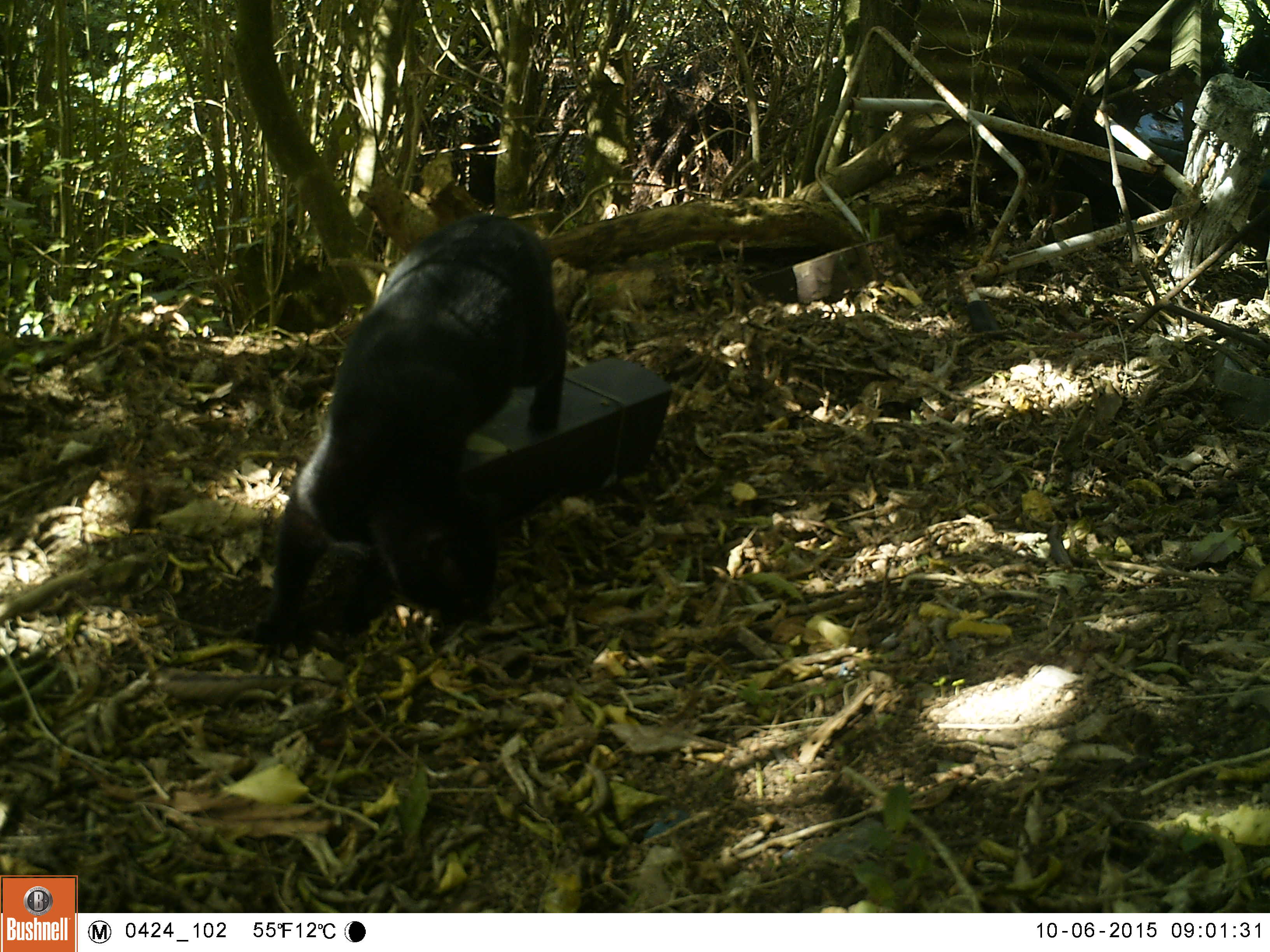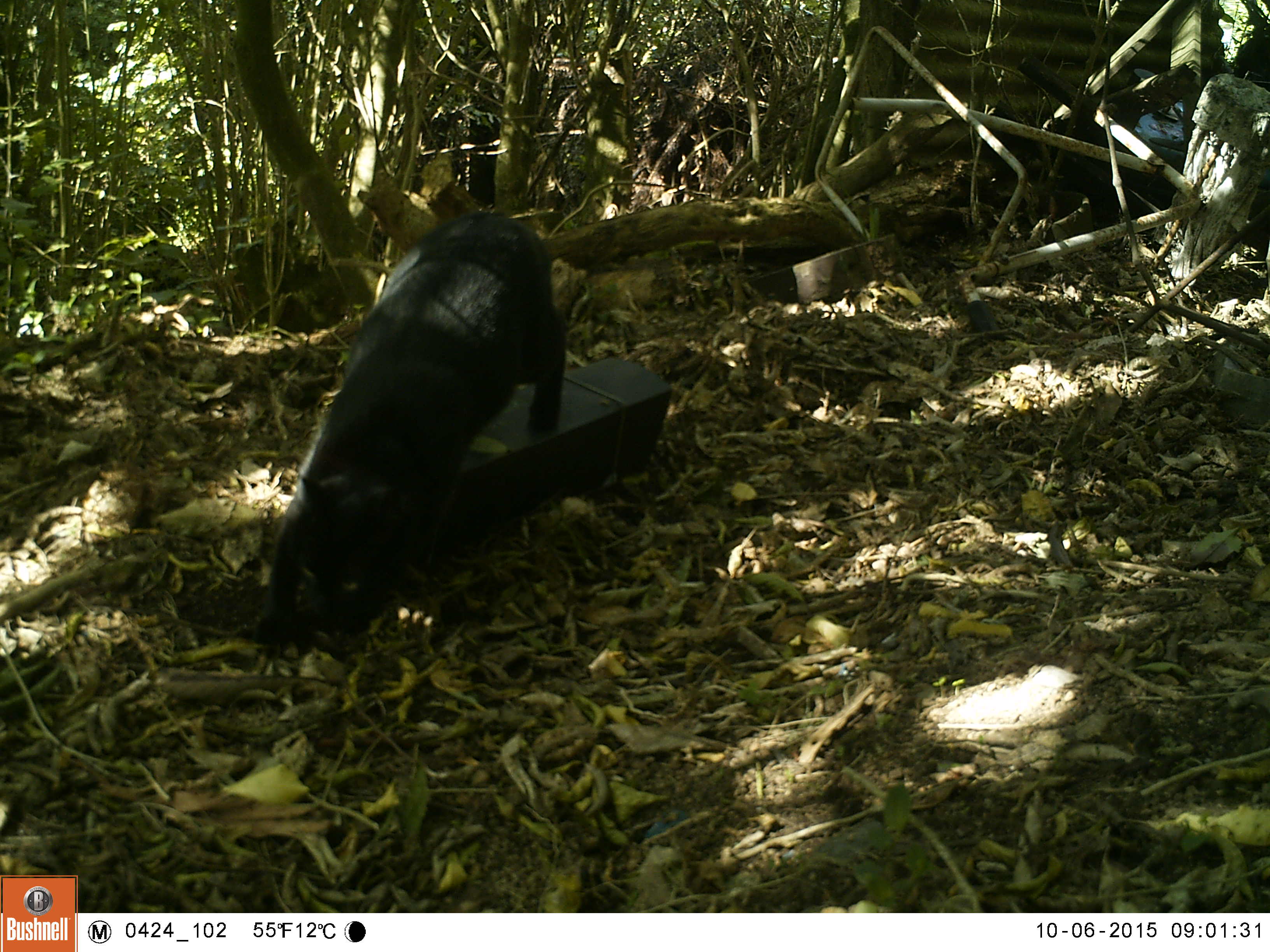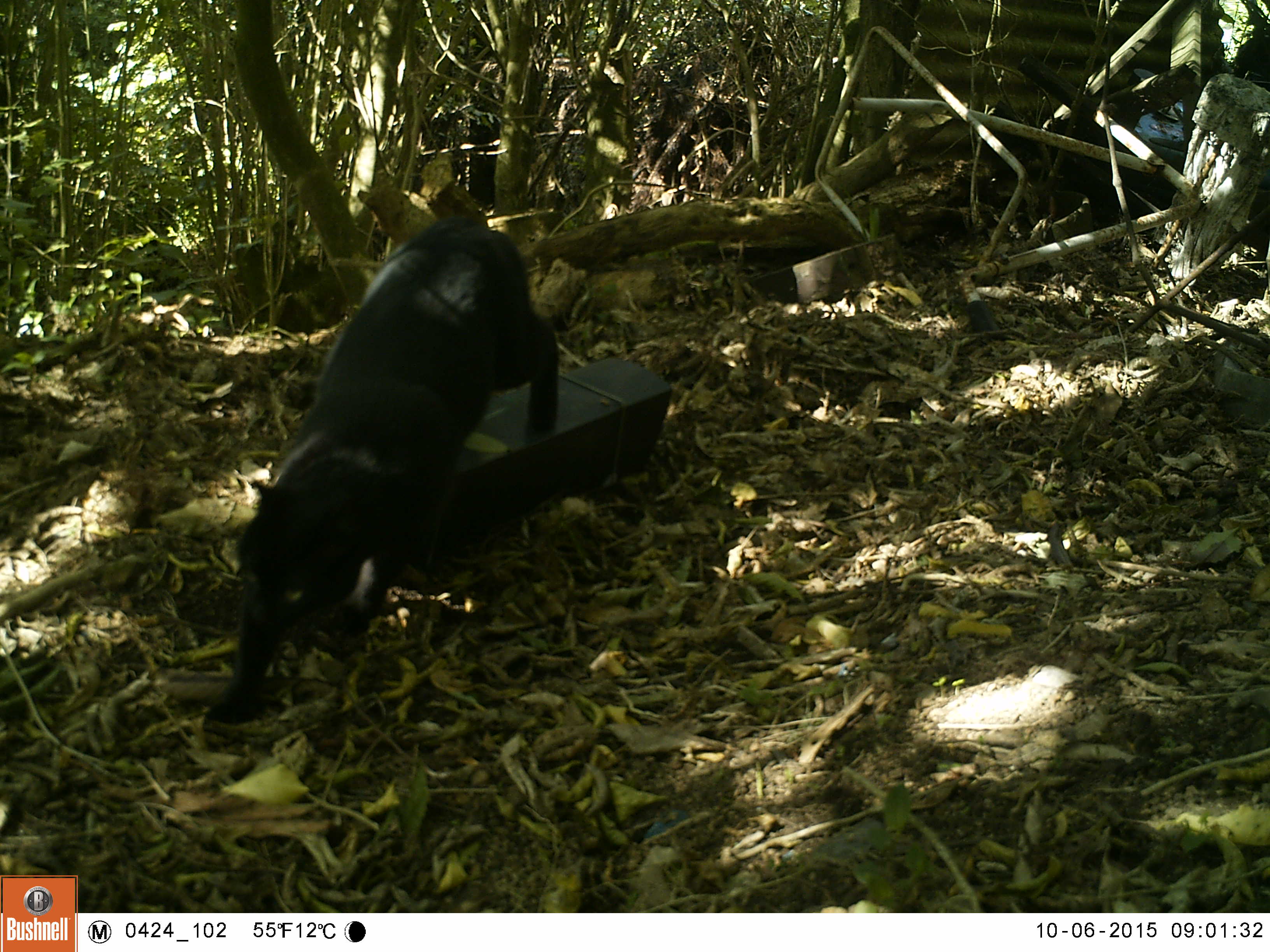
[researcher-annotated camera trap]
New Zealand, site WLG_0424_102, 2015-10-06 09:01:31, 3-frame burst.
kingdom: Animalia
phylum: Chordata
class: Mammalia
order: Carnivora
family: Felidae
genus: Felis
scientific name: Felis catus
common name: domestic cat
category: cat